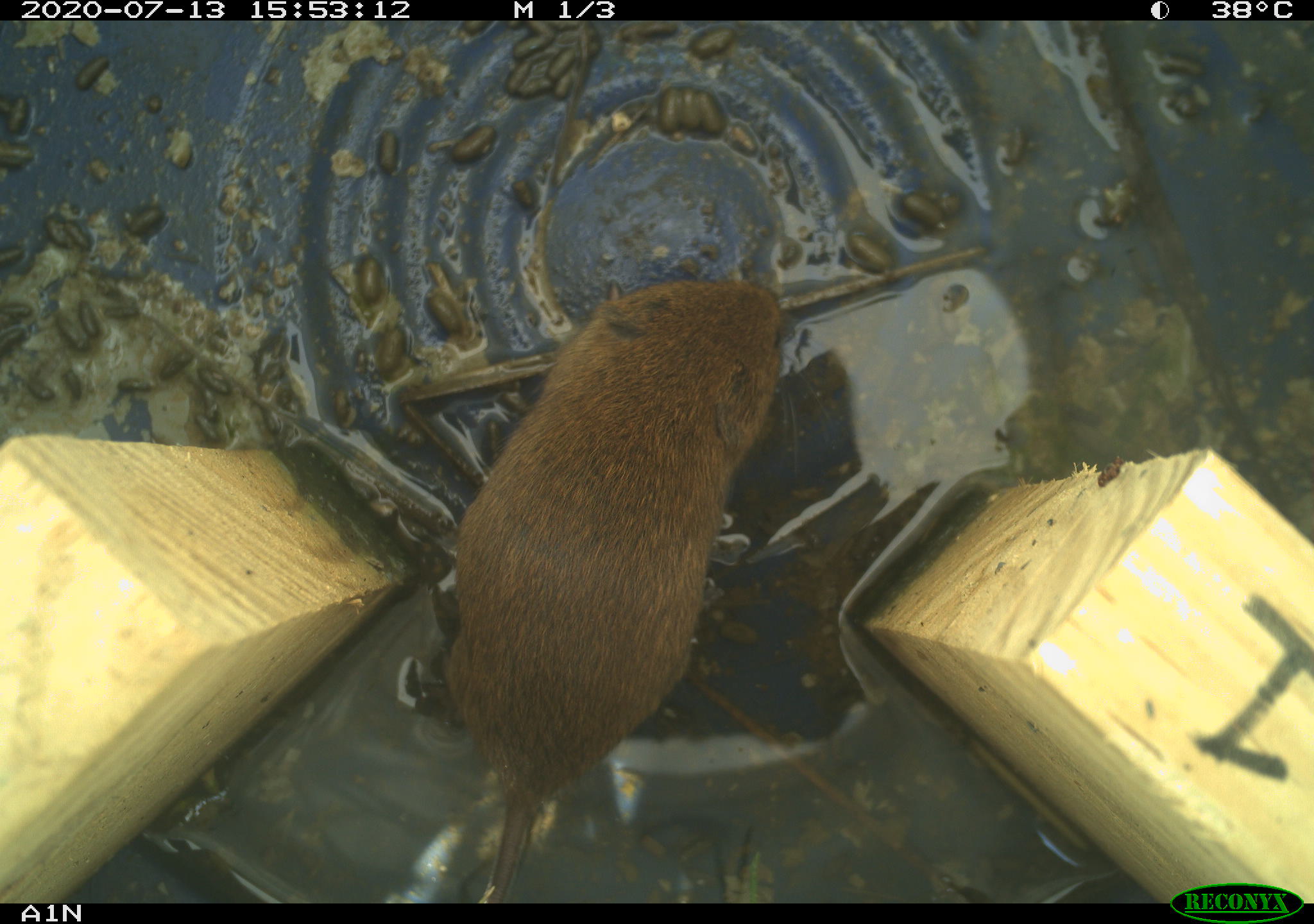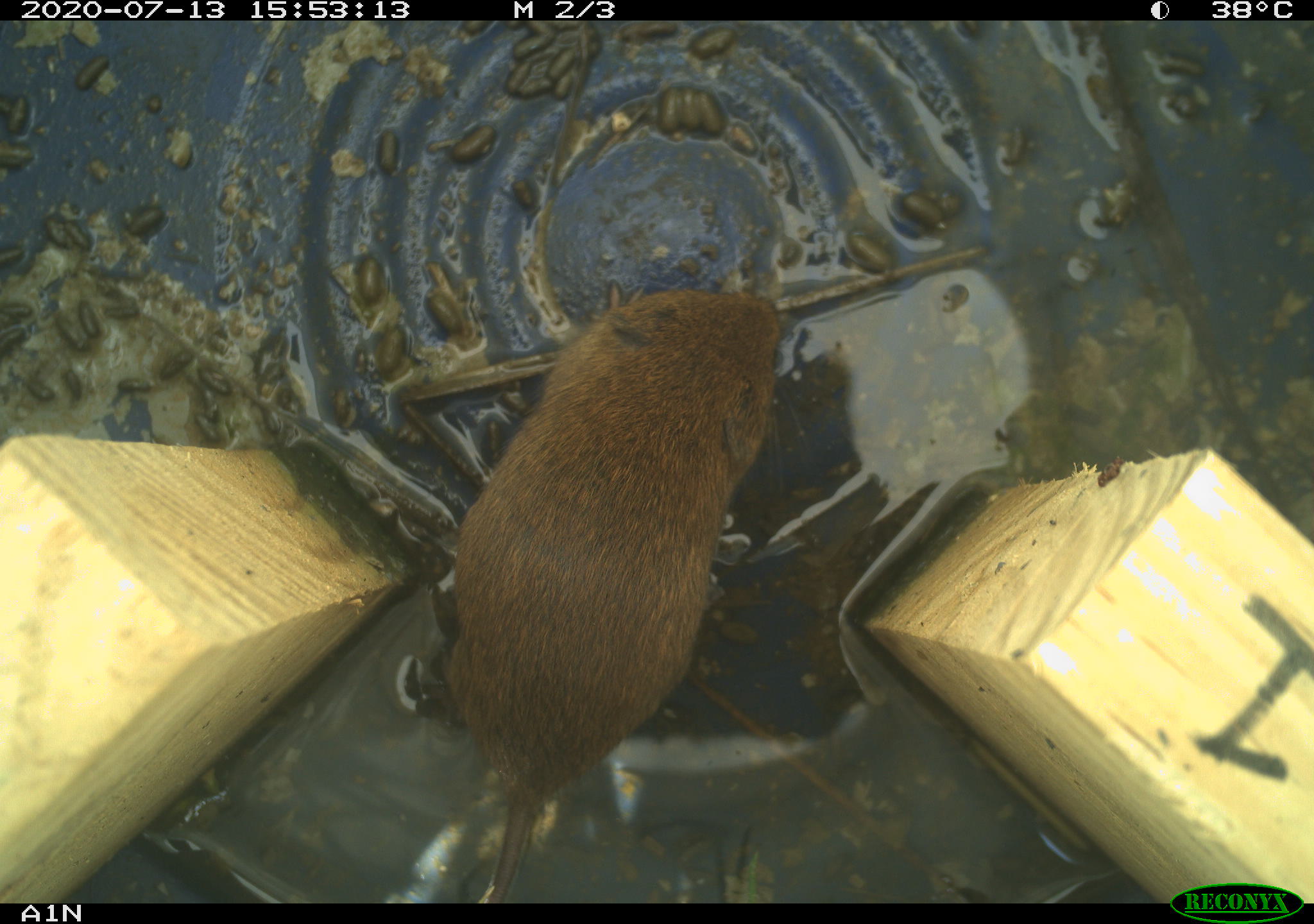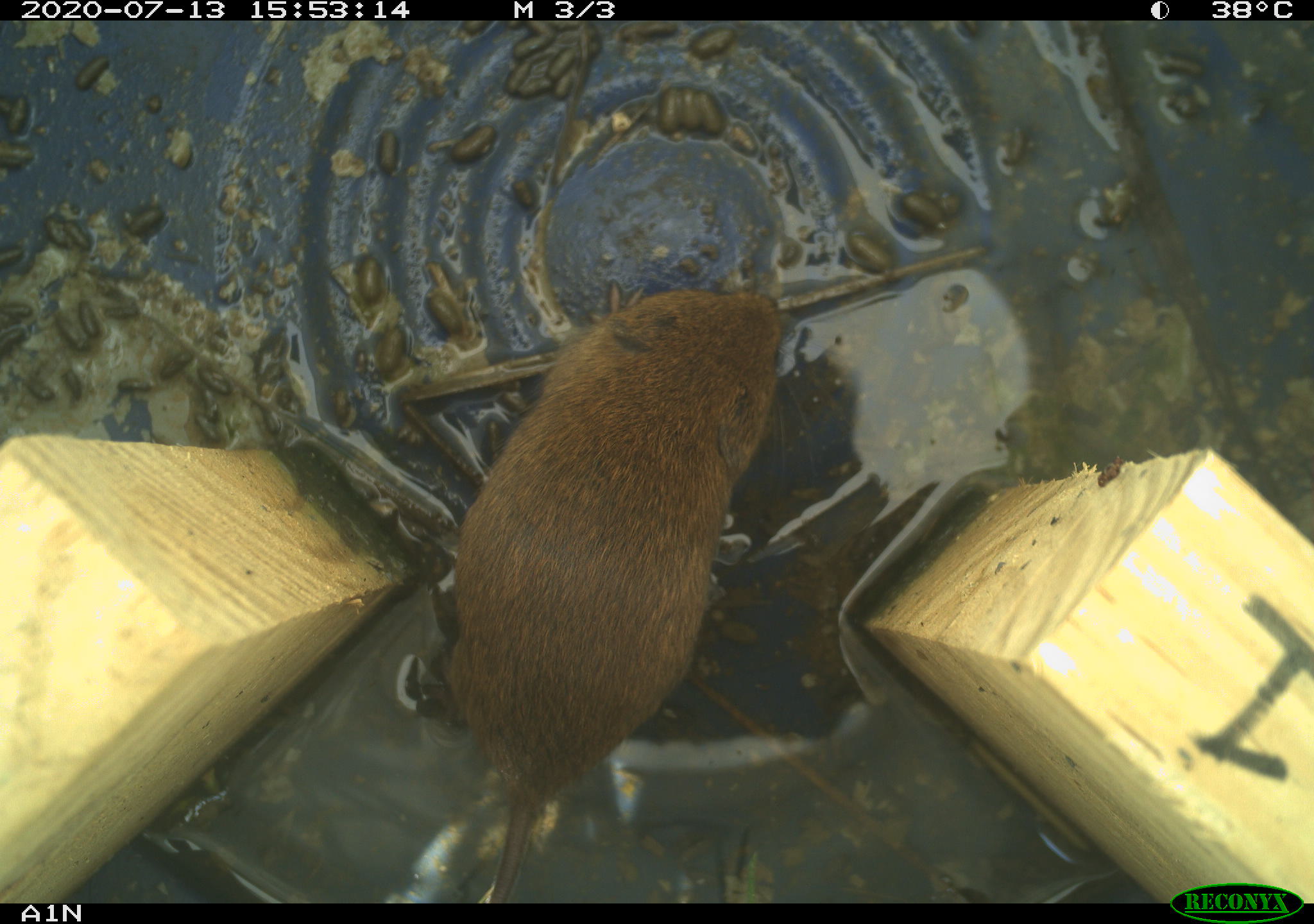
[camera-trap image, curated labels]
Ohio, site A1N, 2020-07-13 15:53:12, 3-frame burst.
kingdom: Animalia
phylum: Chordata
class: Mammalia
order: Rodentia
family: Cricetidae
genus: Microtus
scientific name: Microtus pennsylvanicus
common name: meadow vole